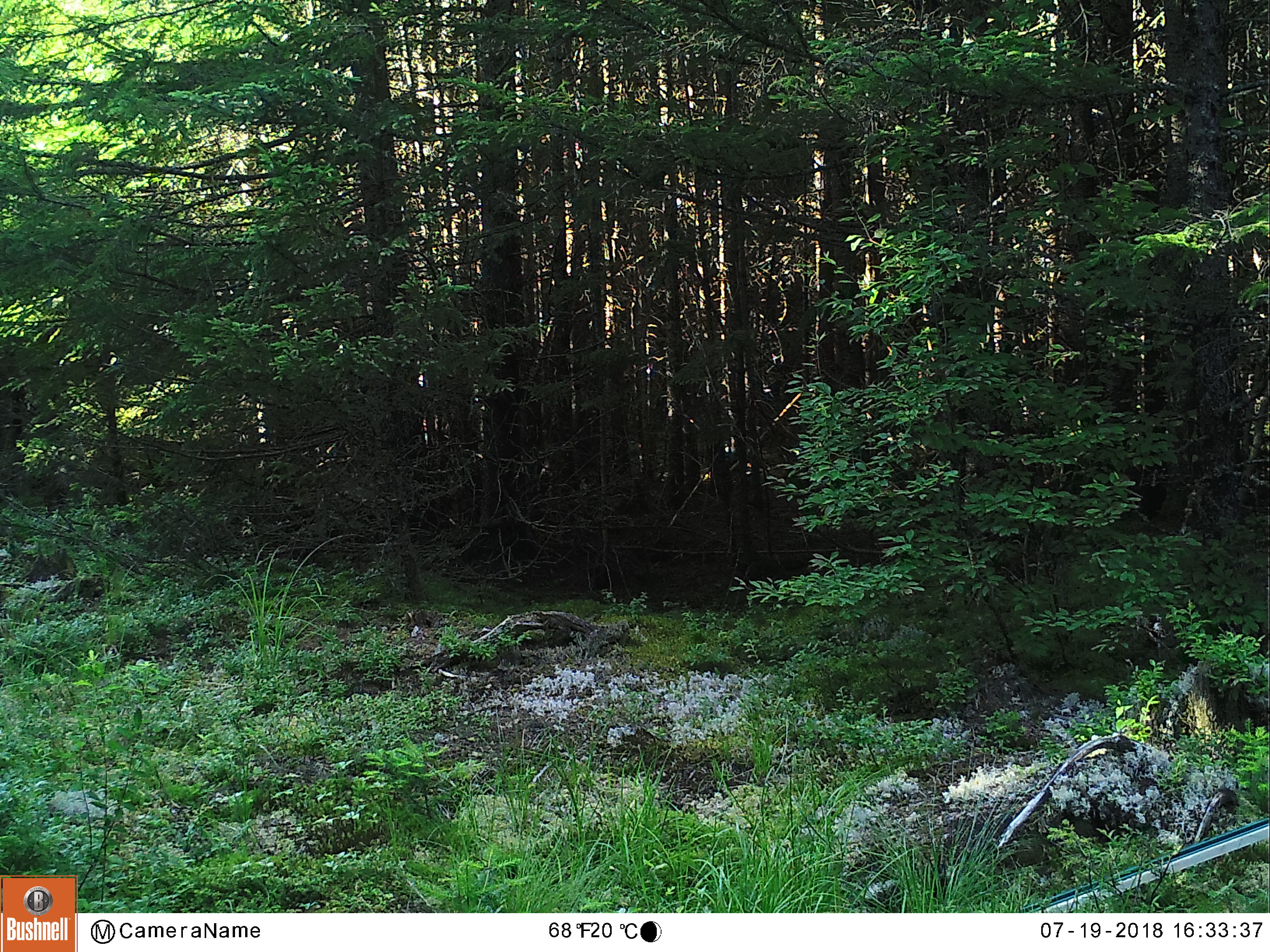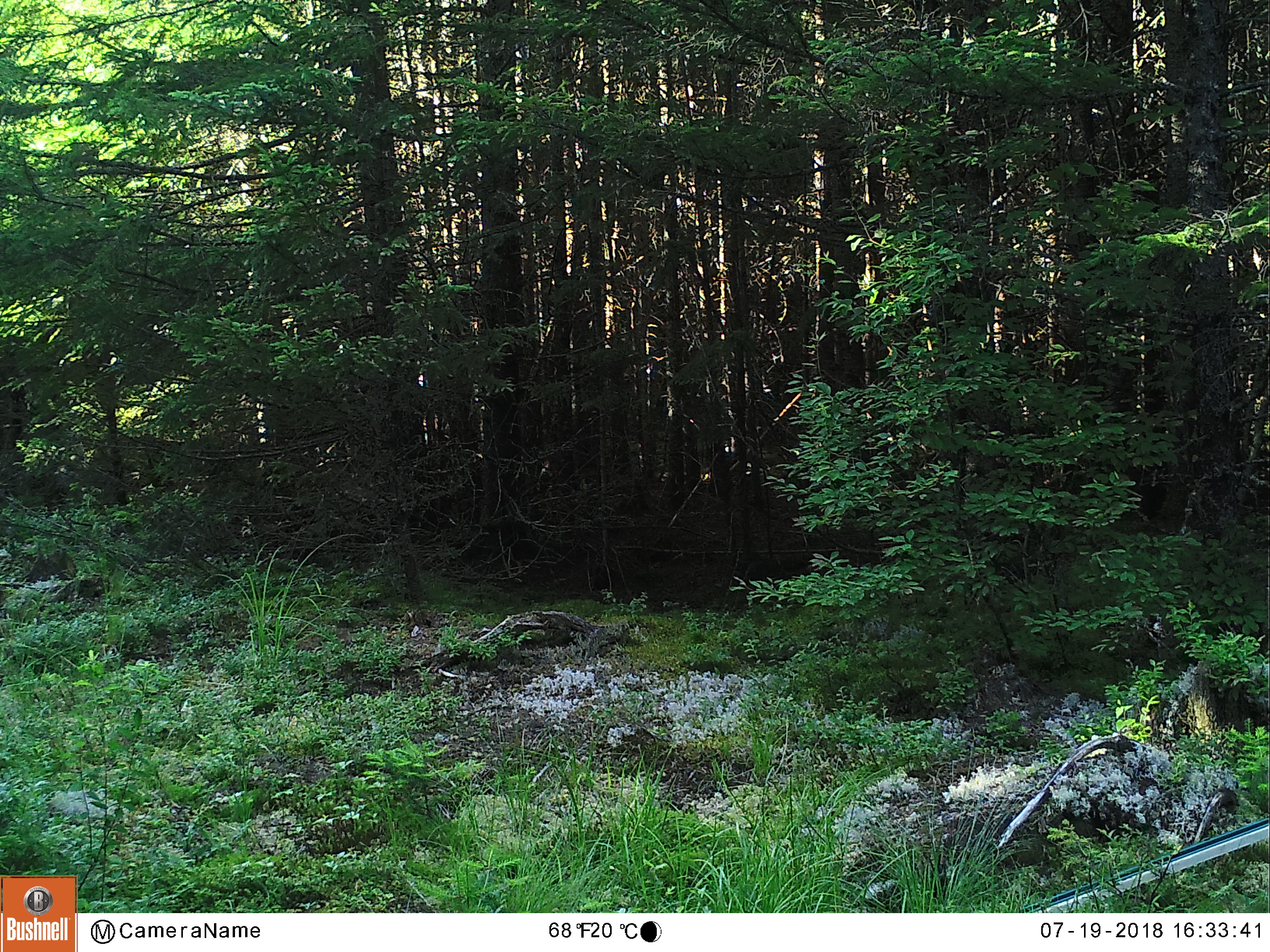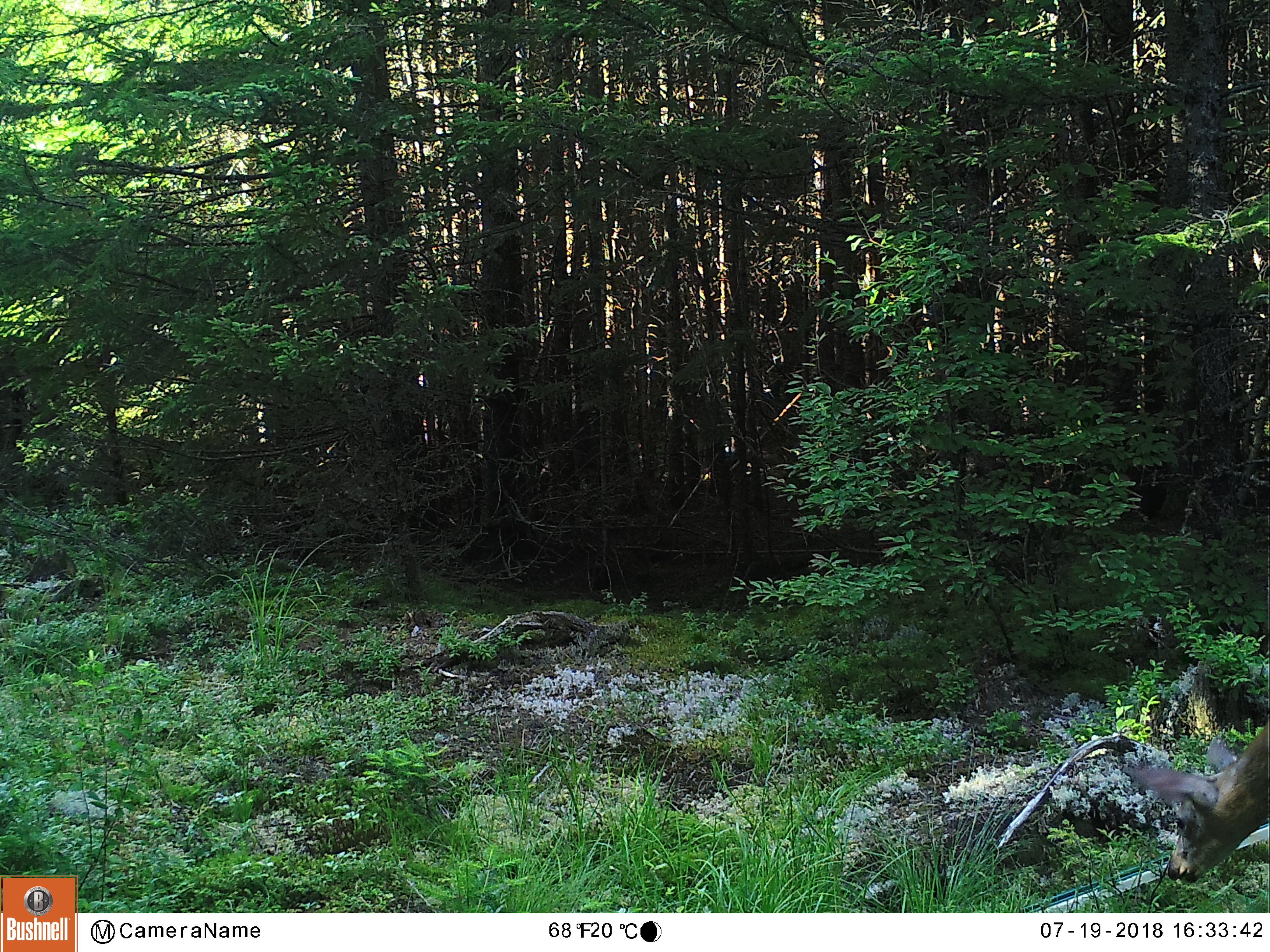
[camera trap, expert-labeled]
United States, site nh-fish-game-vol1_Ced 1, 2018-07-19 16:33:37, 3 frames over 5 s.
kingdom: Animalia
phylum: Chordata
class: Mammalia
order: Artiodactyla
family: Cervidae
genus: Odocoileus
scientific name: Odocoileus virginianus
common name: white-tailed deer